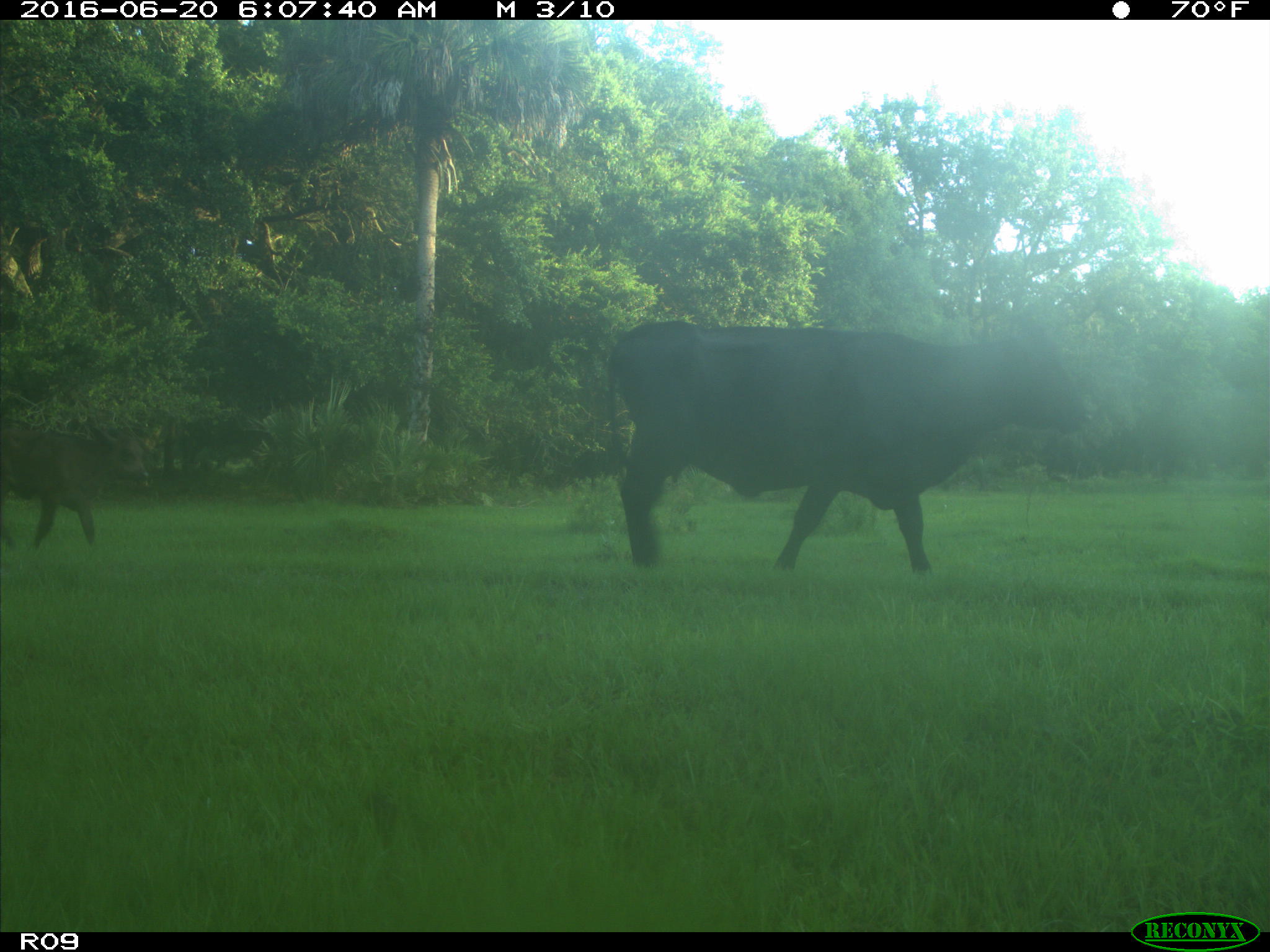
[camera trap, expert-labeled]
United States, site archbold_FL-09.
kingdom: Animalia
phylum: Chordata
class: Mammalia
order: Artiodactyla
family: Bovidae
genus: Bos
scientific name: Bos taurus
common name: domestic cow